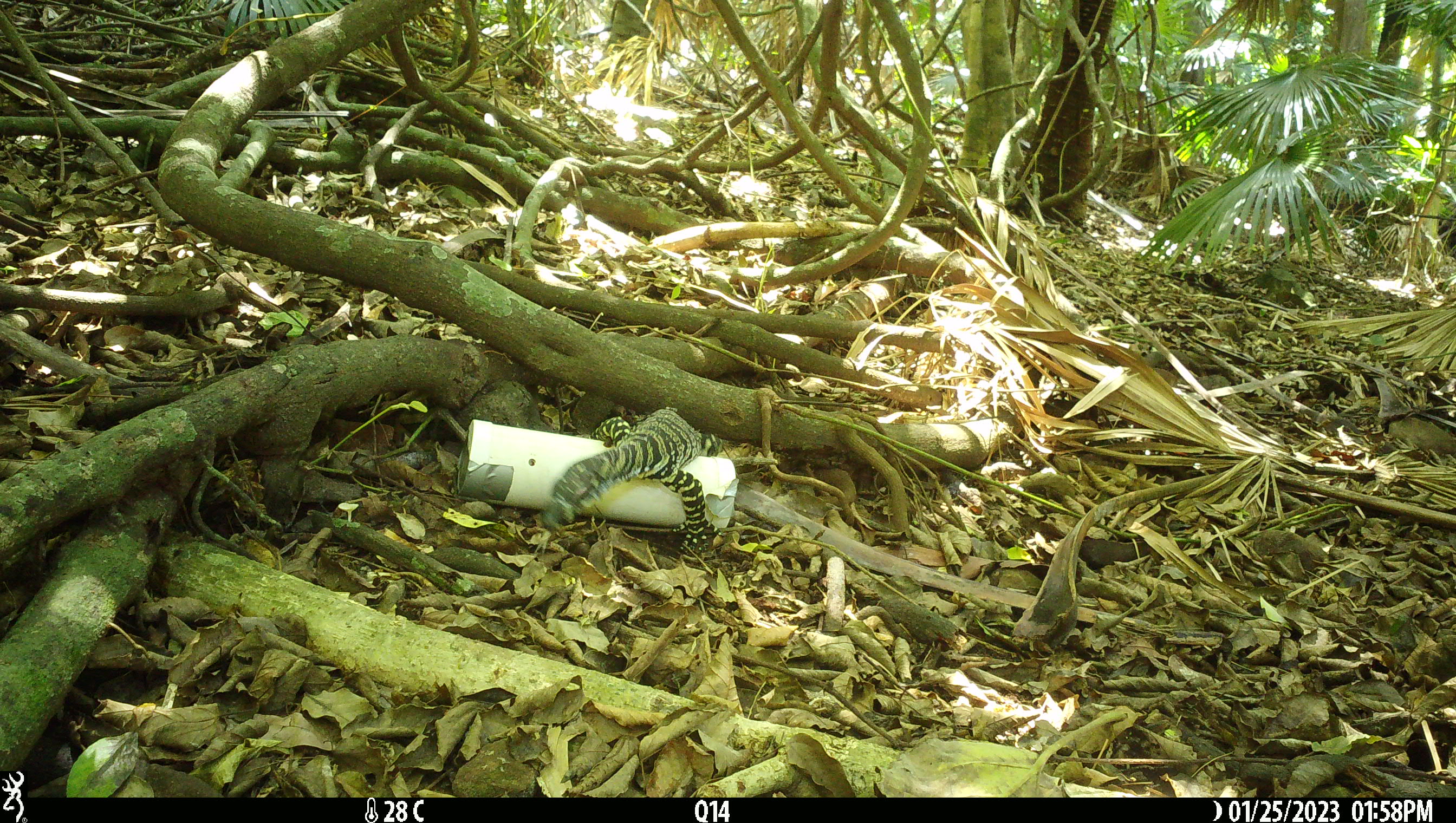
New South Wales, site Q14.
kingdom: Animalia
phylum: Chordata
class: Reptilia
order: Squamata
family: Varanidae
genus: Varanus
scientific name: Varanus varius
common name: lace monitor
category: goanna